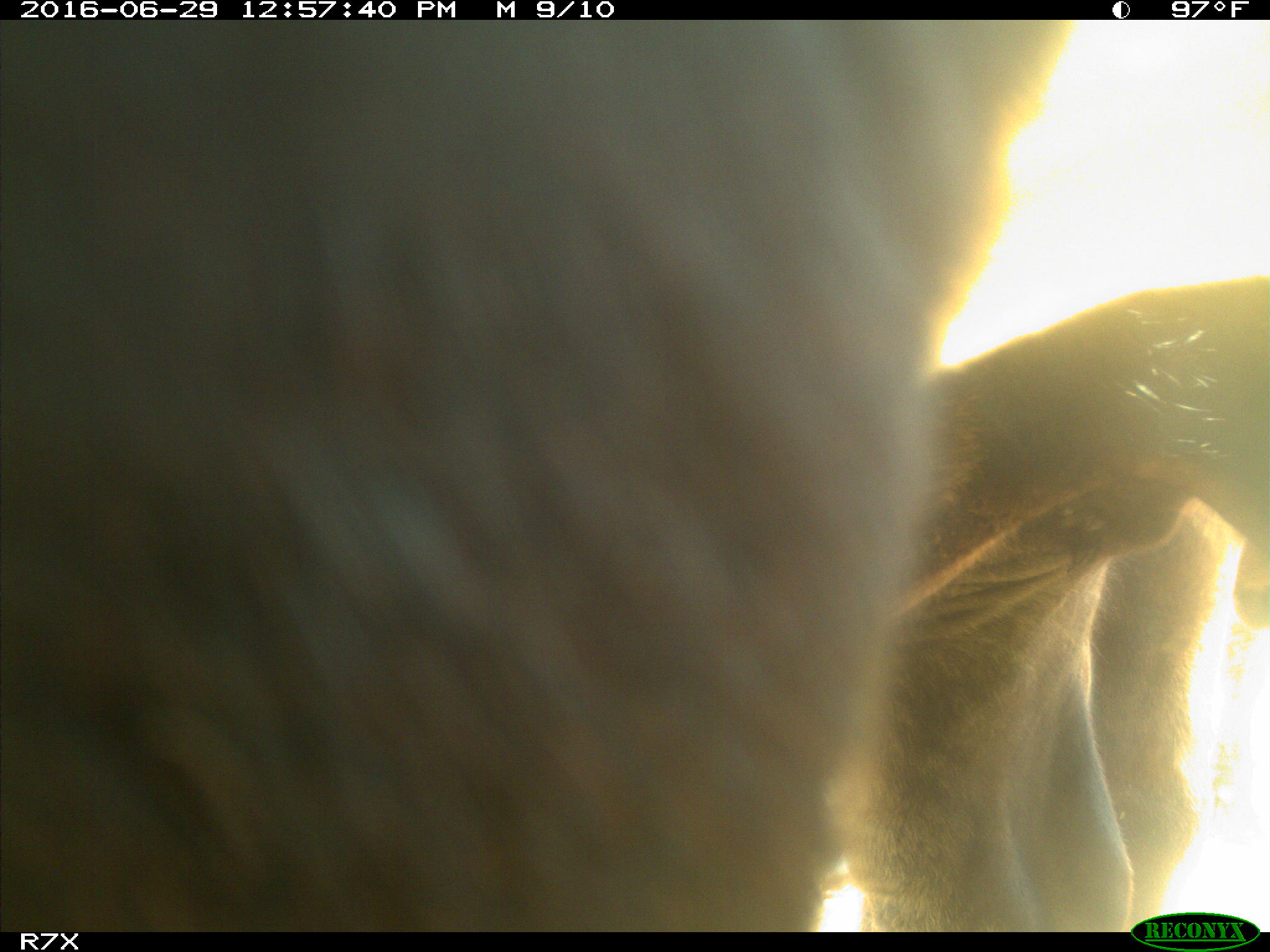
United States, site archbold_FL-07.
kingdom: Animalia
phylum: Chordata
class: Mammalia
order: Artiodactyla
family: Bovidae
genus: Bos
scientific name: Bos taurus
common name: domestic cow